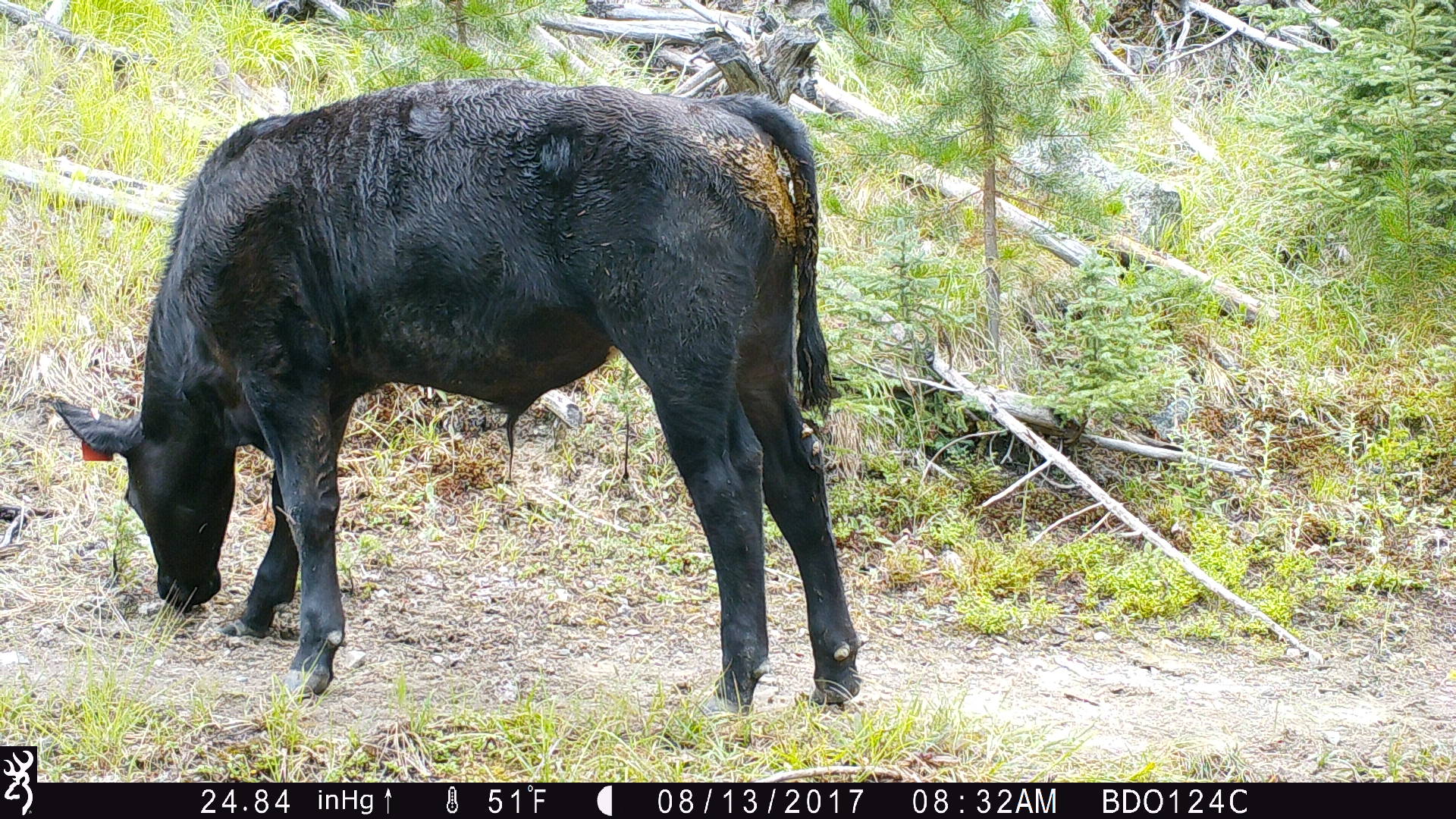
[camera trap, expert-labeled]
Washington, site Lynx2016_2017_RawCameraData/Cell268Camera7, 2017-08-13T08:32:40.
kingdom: Animalia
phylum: Chordata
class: Mammalia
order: Artiodactyla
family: Bovidae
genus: Bos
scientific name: Bos taurus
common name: domestic cattle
Domestic cattle (Bos taurus). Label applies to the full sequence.